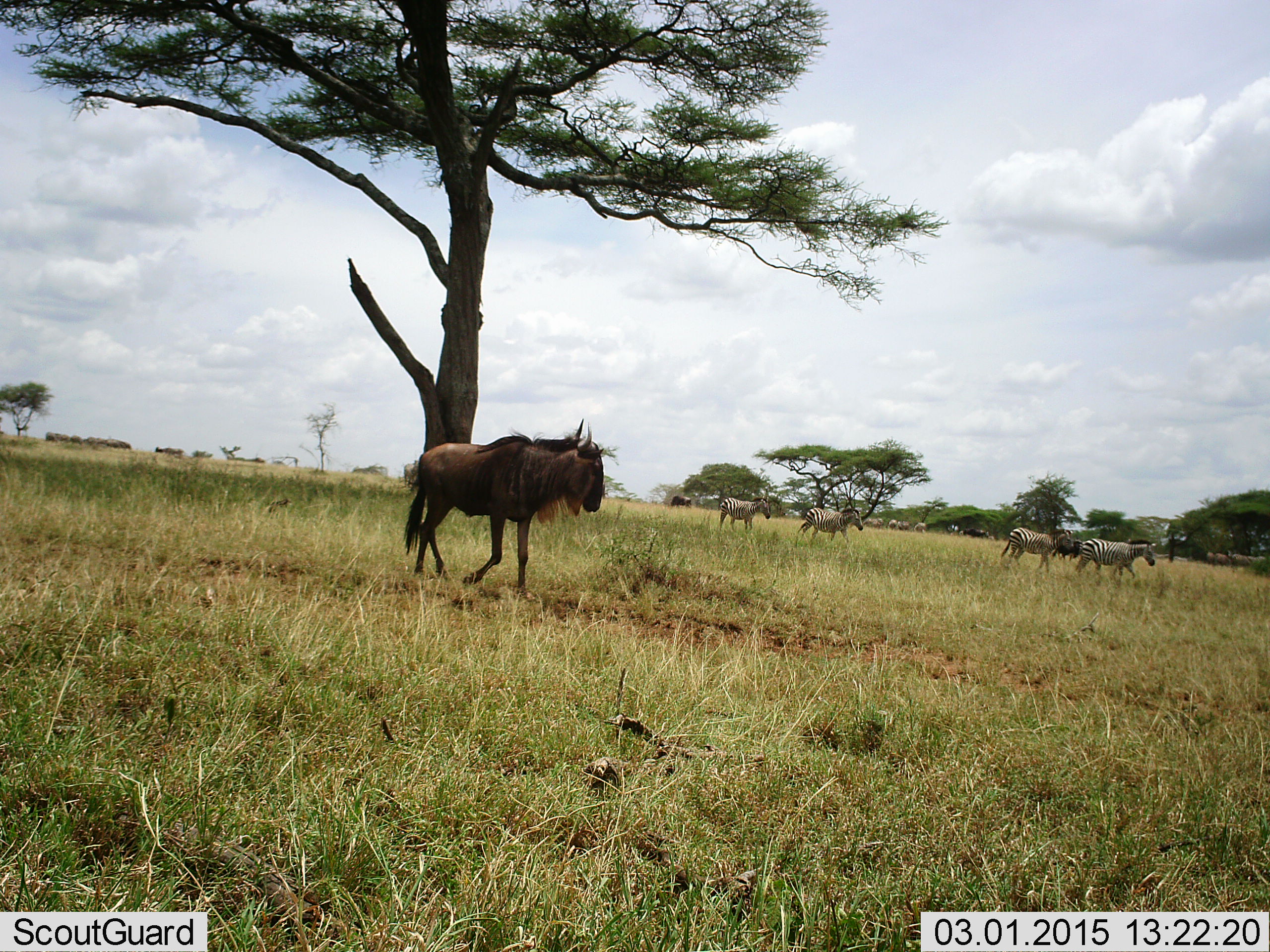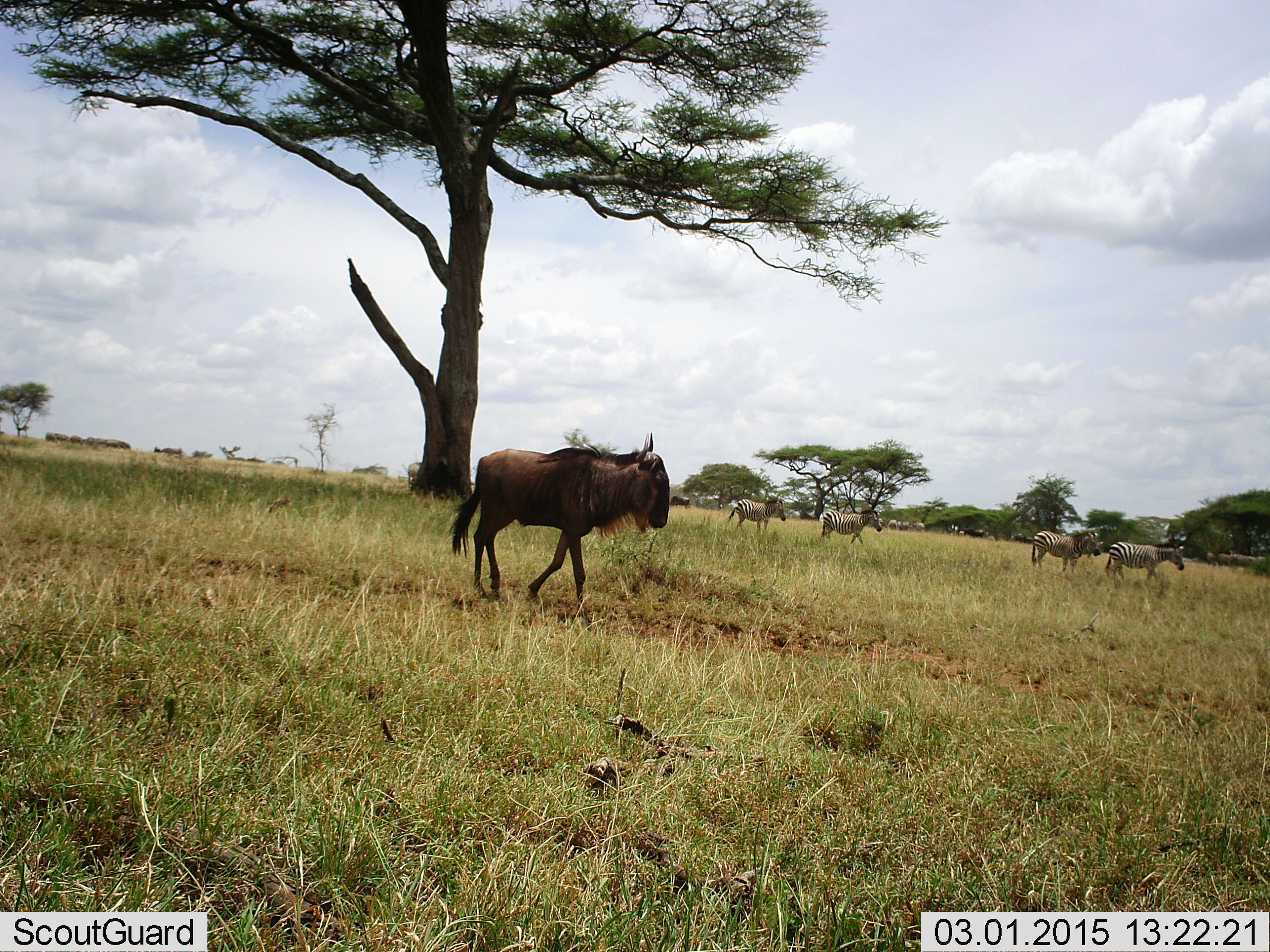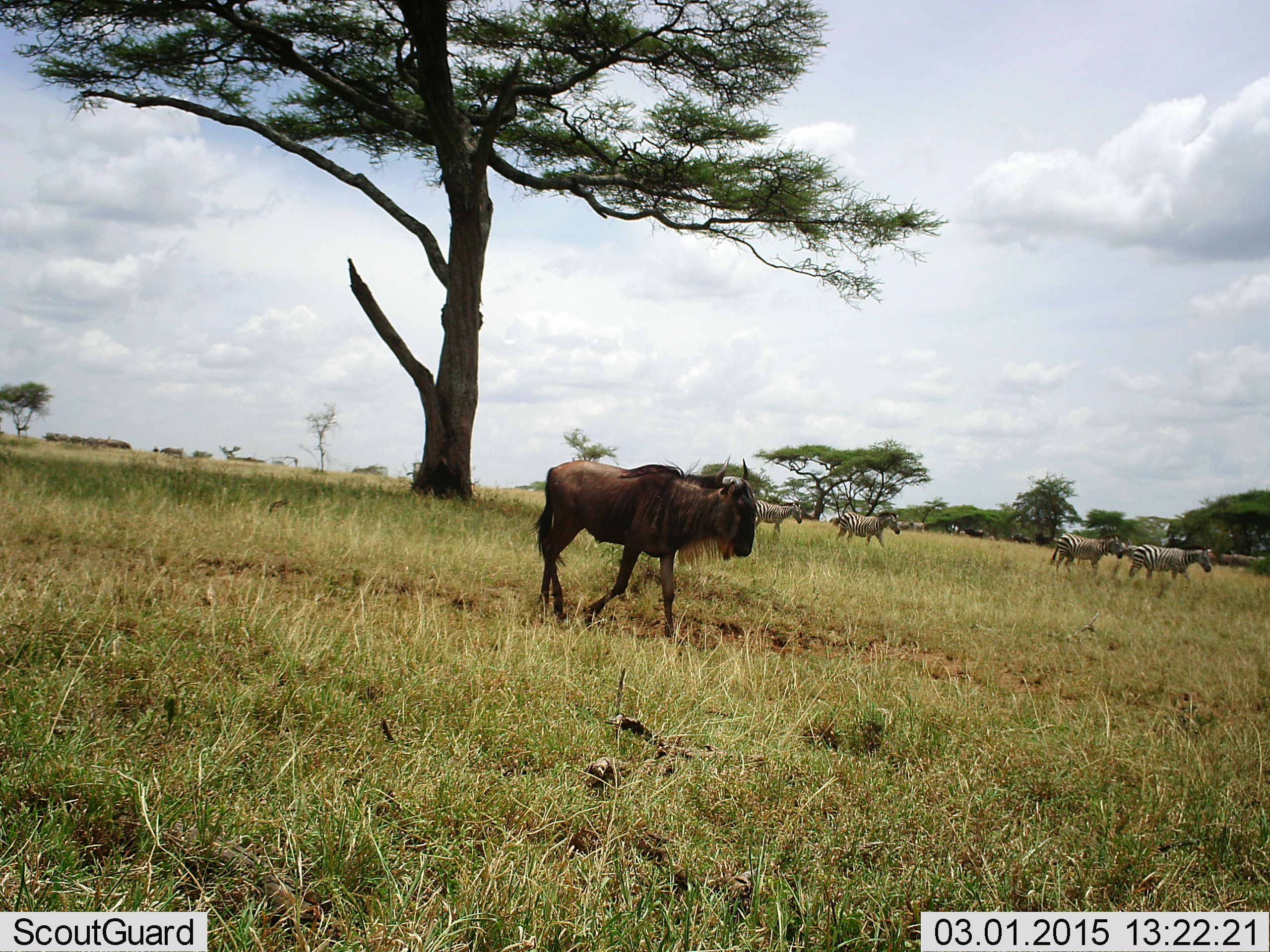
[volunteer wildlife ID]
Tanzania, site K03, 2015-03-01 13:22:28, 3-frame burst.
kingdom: Animalia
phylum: Chordata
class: Mammalia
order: Artiodactyla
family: Bovidae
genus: Connochaetes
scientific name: Connochaetes taurinus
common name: blue wildebeest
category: wildebeest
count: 1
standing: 20%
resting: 0%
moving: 100%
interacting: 0%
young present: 0%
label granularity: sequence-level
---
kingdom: Animalia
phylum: Chordata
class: Mammalia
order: Perissodactyla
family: Equidae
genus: Equus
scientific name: Equus quagga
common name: plains zebra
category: zebra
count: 4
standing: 10%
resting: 0%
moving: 100%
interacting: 0%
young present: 0%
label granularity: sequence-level